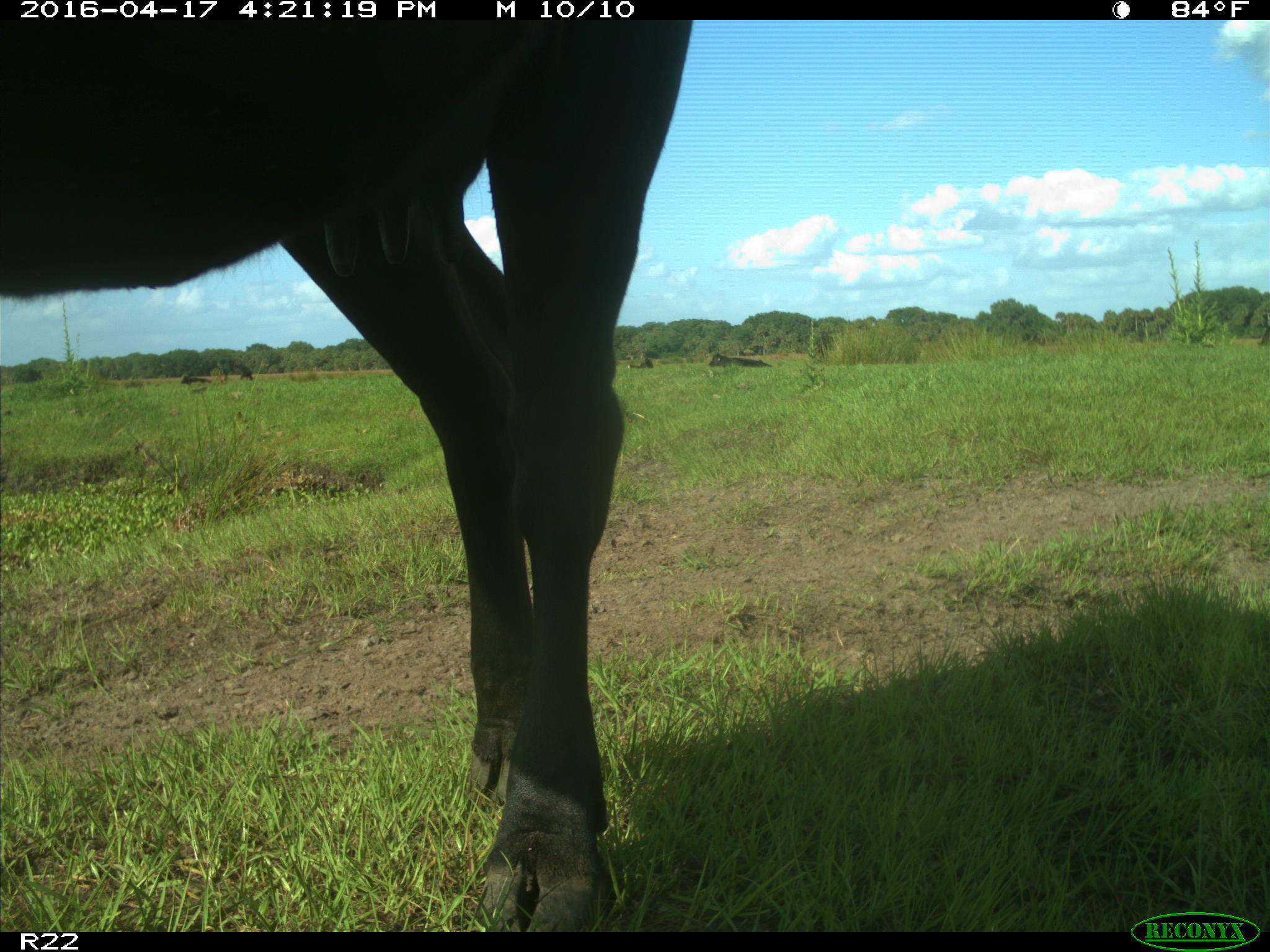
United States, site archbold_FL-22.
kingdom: Animalia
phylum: Chordata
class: Mammalia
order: Artiodactyla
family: Bovidae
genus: Bos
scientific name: Bos taurus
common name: domestic cow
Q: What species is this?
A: Bos taurus (domestic cow).